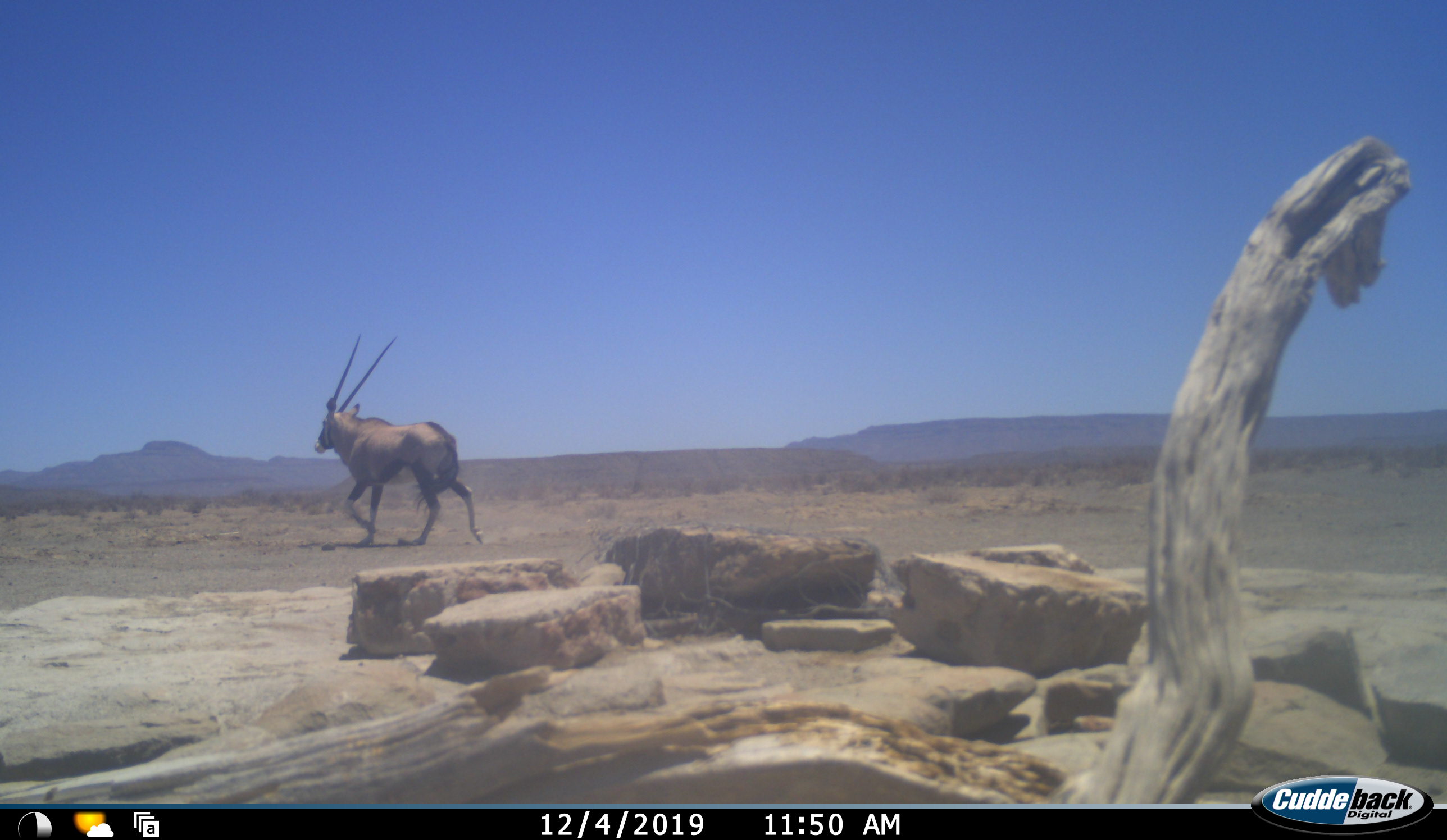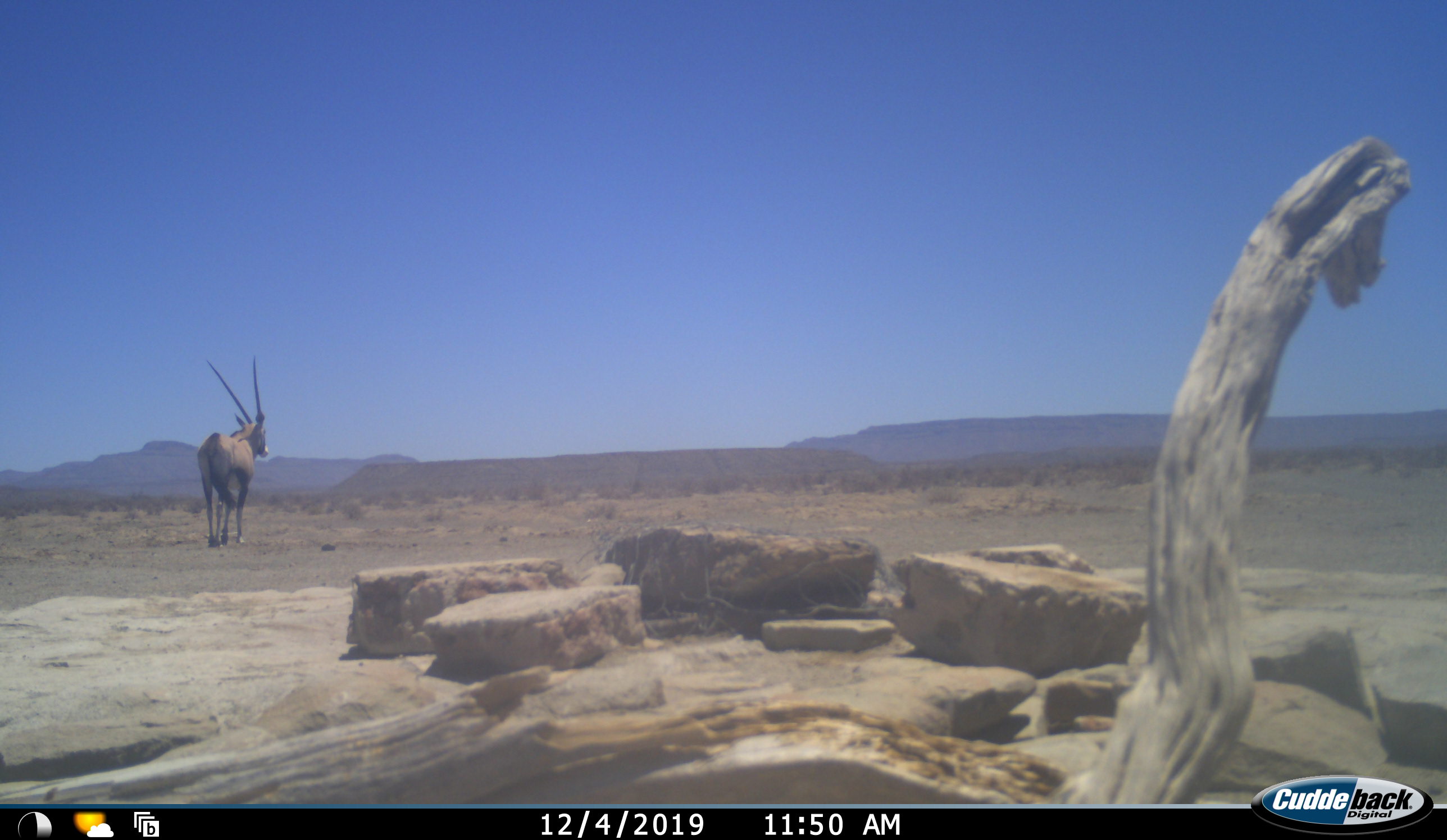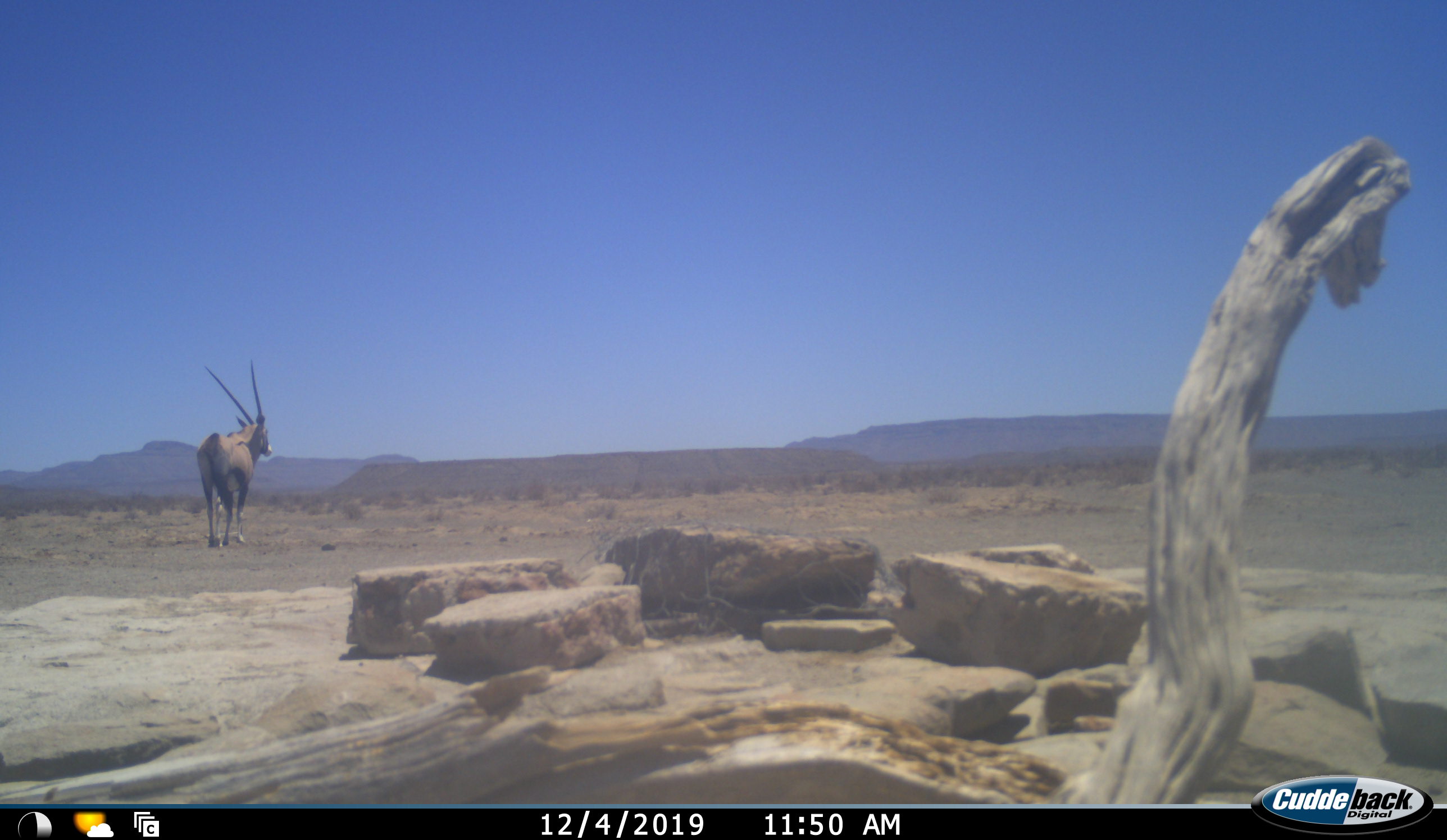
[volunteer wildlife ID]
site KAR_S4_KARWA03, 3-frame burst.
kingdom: Animalia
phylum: Chordata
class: Mammalia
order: Artiodactyla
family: Bovidae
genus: Oryx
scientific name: Oryx gazella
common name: gemsbok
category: oryx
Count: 1.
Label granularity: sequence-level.